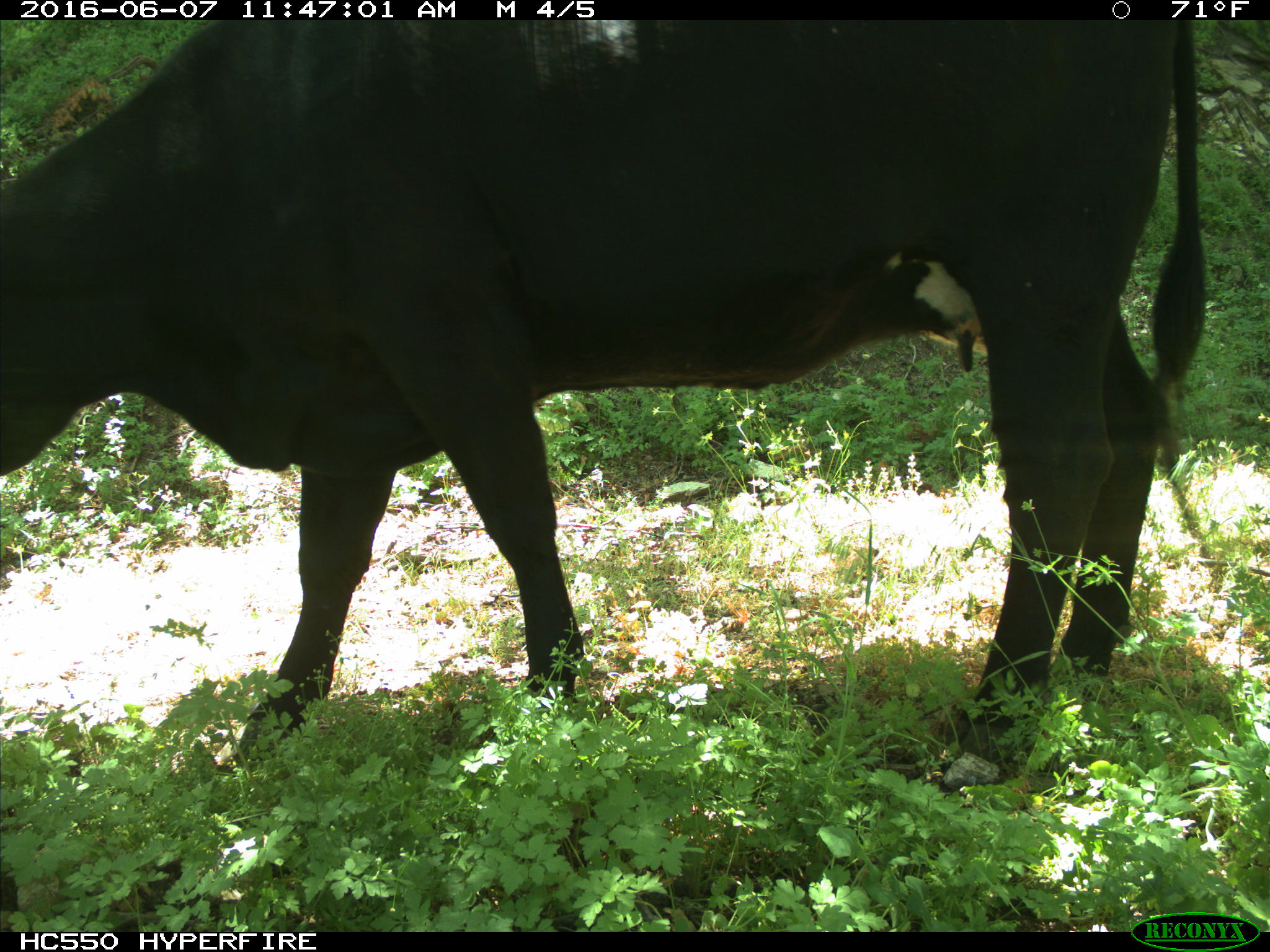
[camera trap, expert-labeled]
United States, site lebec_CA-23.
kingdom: Animalia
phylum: Chordata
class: Mammalia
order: Artiodactyla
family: Bovidae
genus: Bos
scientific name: Bos taurus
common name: domestic cow